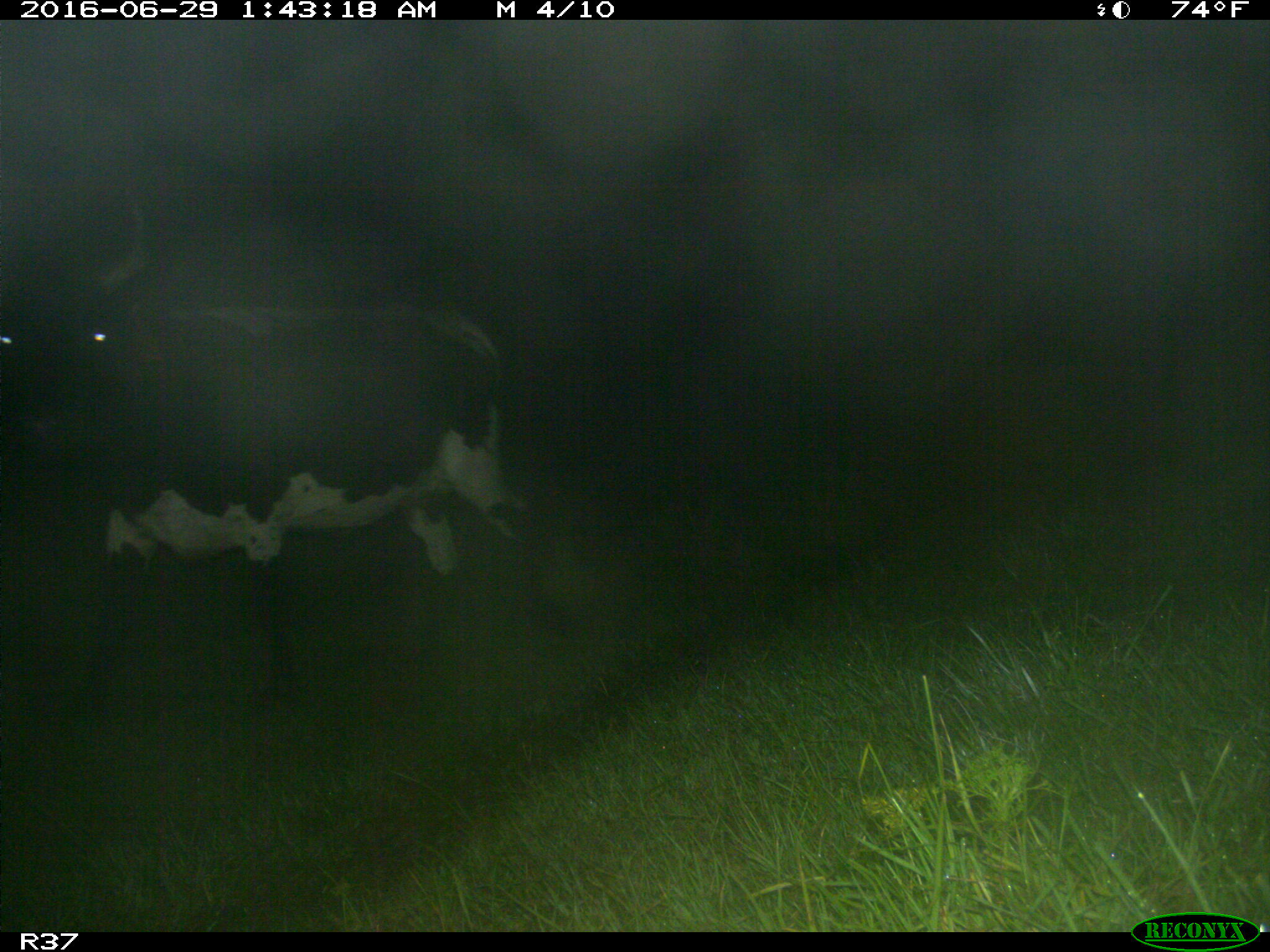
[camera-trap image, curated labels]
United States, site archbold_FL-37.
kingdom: Animalia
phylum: Chordata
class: Mammalia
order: Artiodactyla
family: Bovidae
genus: Bos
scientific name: Bos taurus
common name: domestic cow